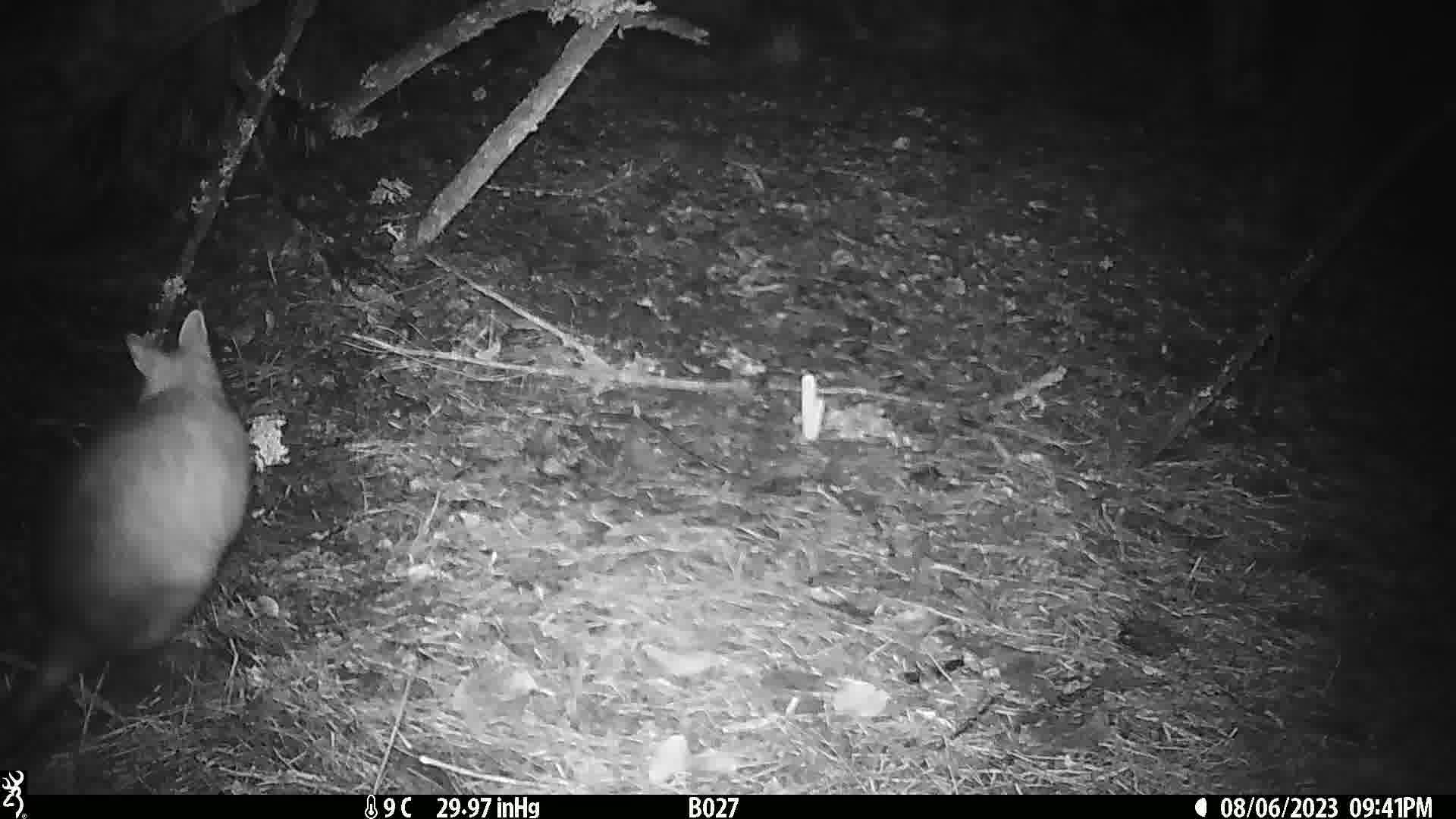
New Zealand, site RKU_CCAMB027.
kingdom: Animalia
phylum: Chordata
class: Mammalia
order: Diprotodontia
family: Phalangeridae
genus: Trichosurus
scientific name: Trichosurus vulpecula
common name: common brushtail possum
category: possum